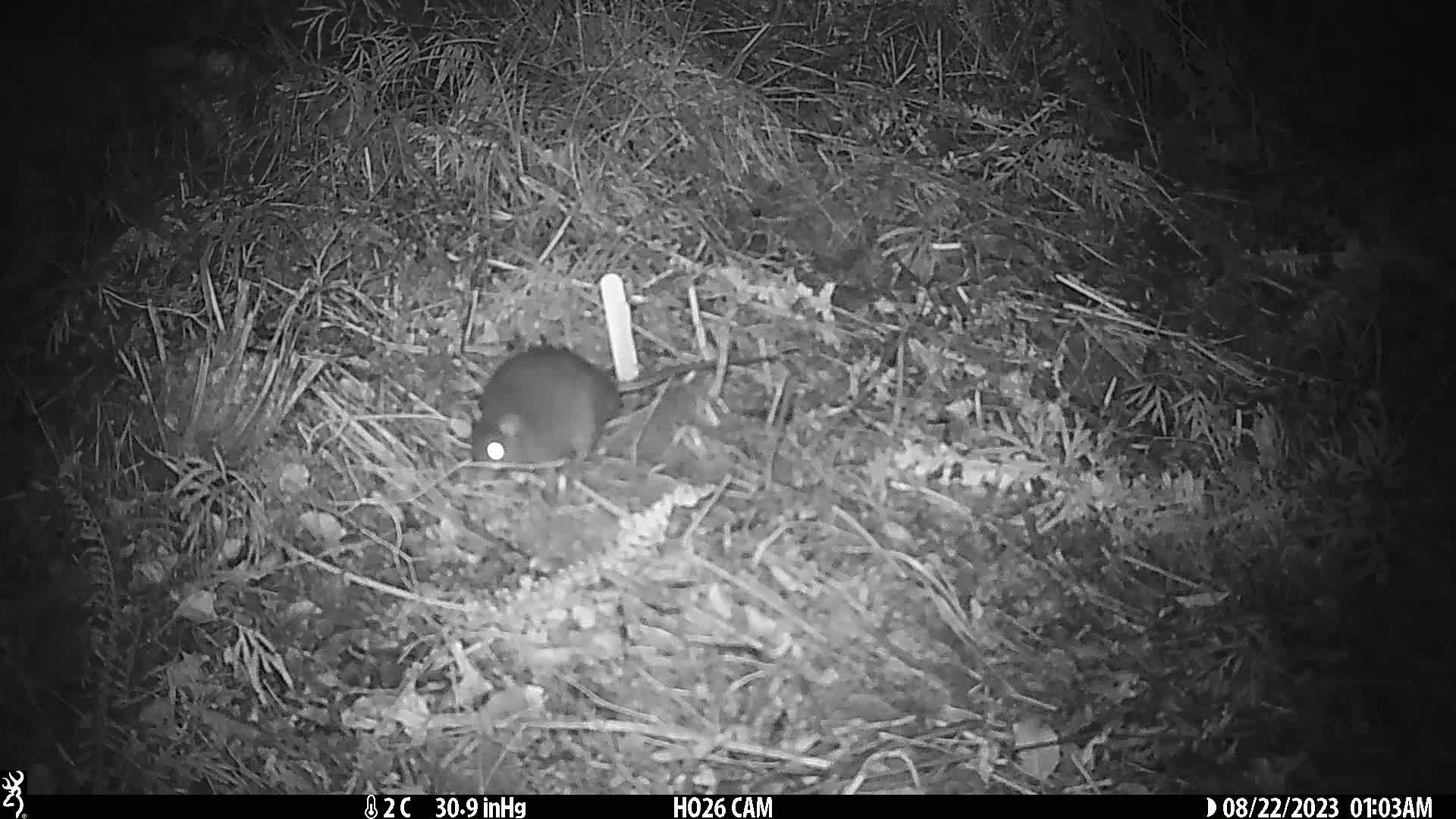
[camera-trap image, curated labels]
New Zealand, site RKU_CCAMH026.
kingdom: Animalia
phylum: Chordata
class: Mammalia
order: Rodentia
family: Muridae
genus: Rattus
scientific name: Rattus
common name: rat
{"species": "rat (Rattus)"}